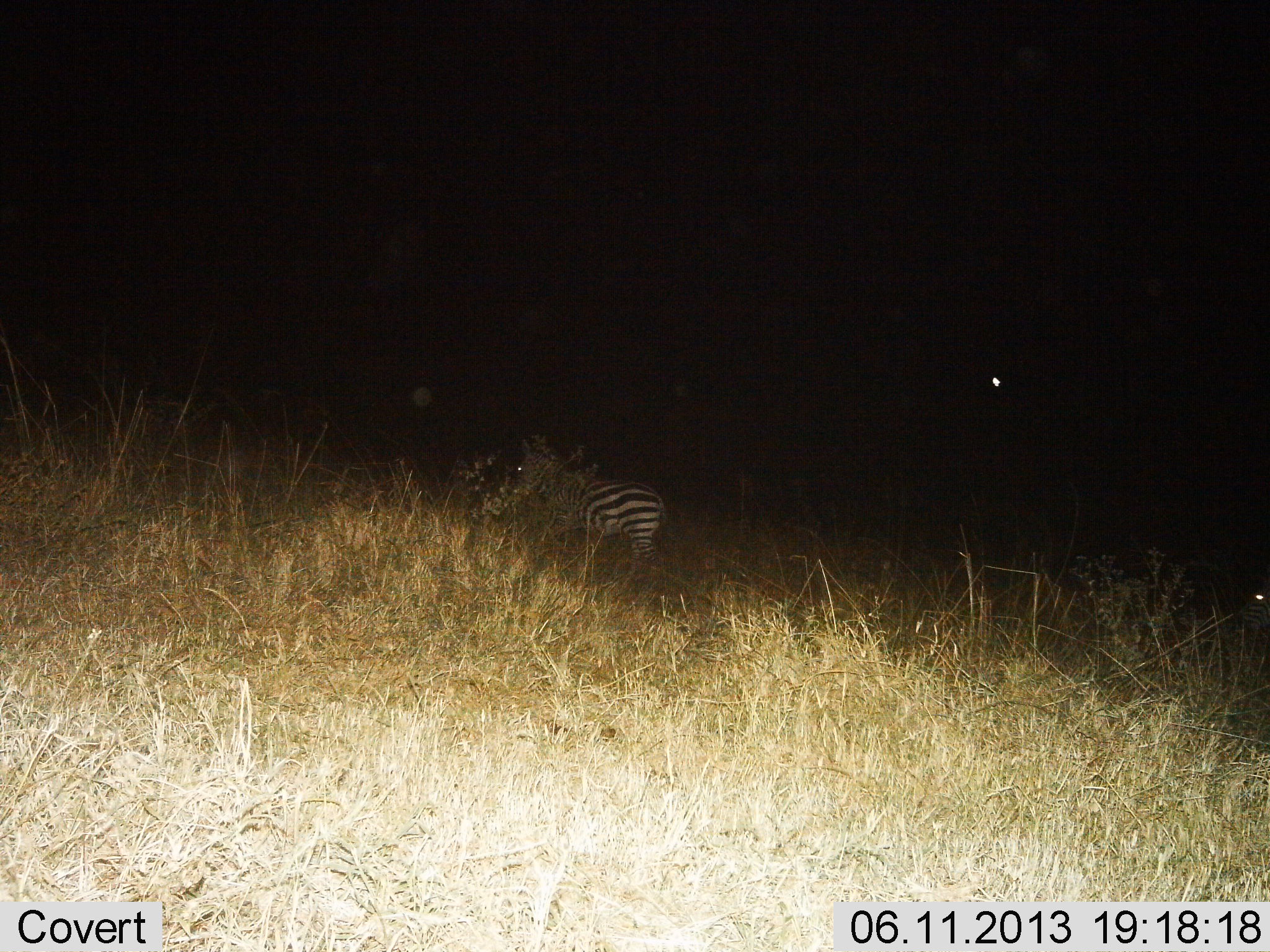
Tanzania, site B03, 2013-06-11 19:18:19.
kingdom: Animalia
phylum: Chordata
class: Mammalia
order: Perissodactyla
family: Equidae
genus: Equus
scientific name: Equus quagga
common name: plains zebra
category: zebra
Zebra (plains zebra) (Equus quagga), count 1. Behavior (volunteer vote fractions): standing 67%, resting 6%, moving 28%, interacting 0%. Young present (vote fraction): 0%. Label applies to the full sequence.